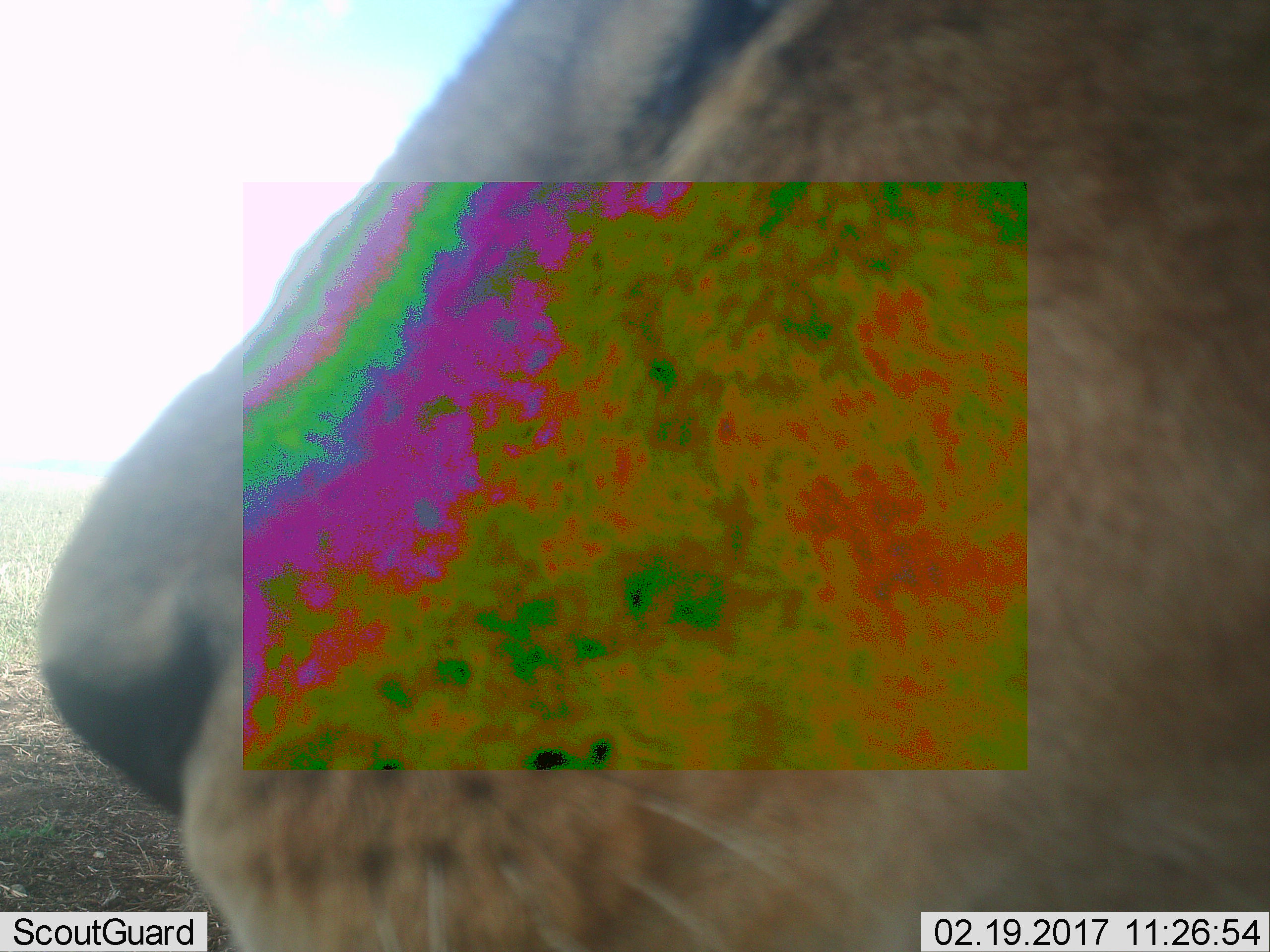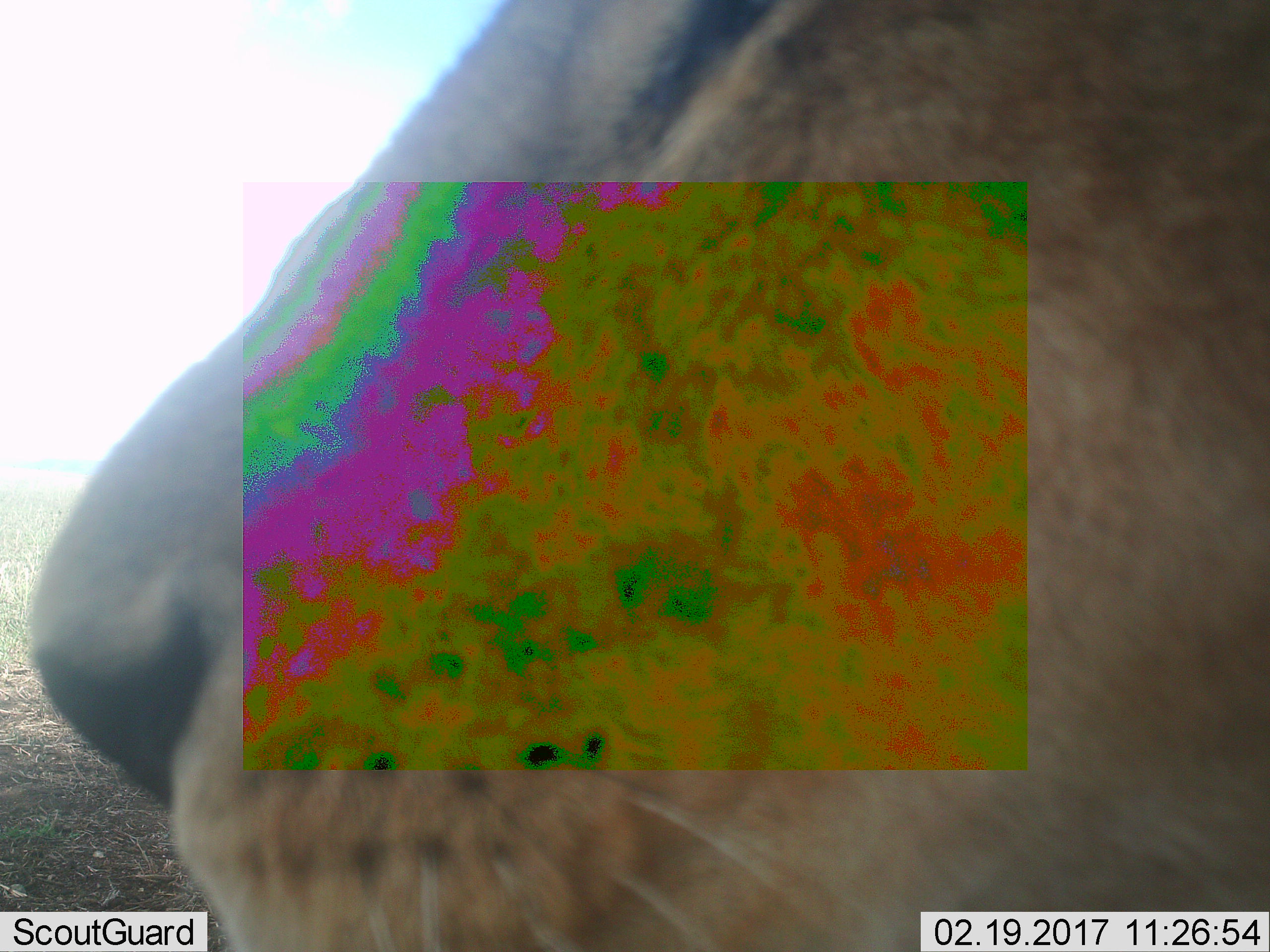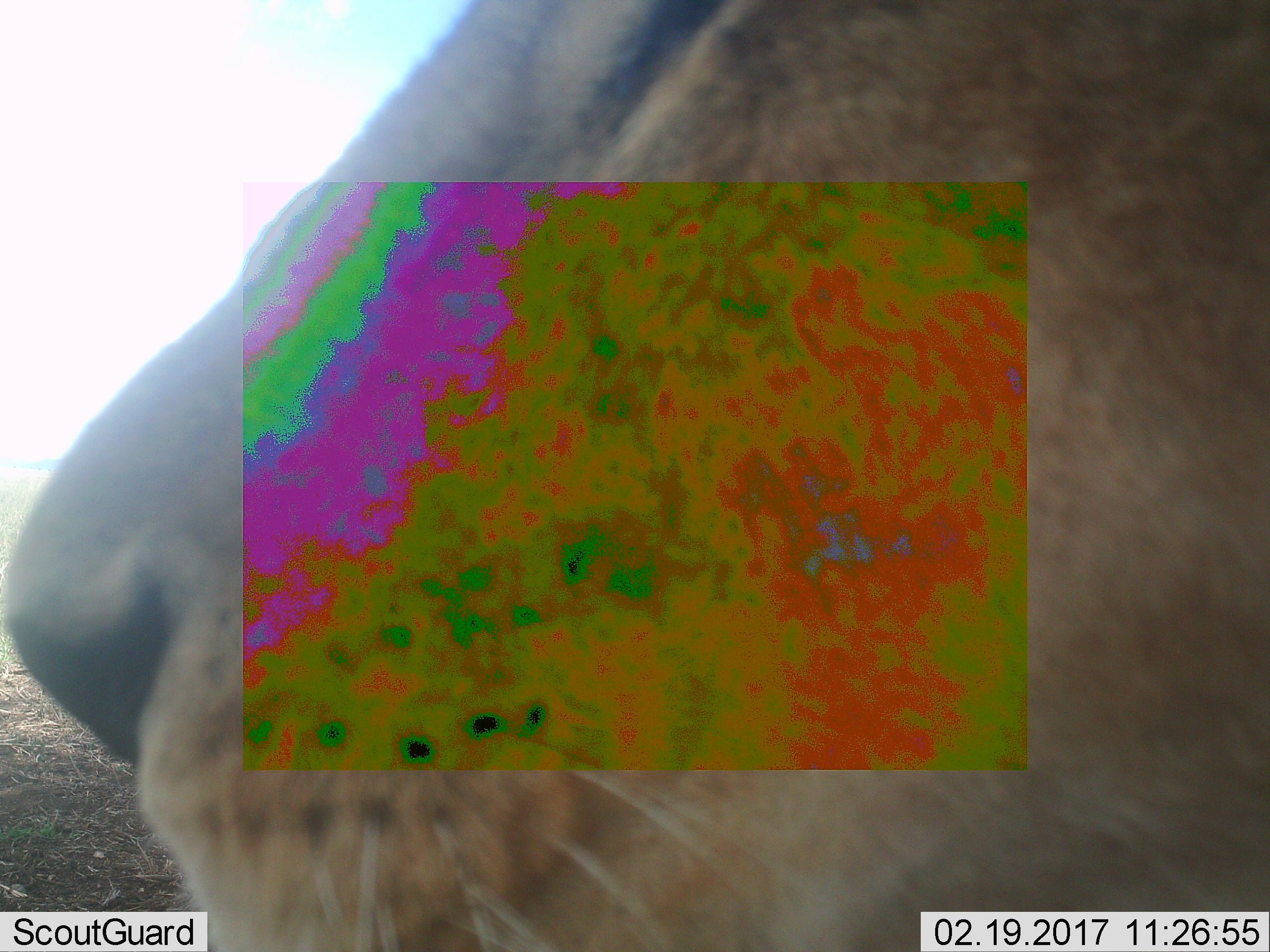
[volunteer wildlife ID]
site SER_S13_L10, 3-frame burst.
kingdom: Animalia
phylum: Chordata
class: Mammalia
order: Carnivora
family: Felidae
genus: Panthera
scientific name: Panthera leo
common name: lion female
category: lionfemale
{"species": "lionfemale (lion female) (Panthera leo)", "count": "1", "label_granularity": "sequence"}